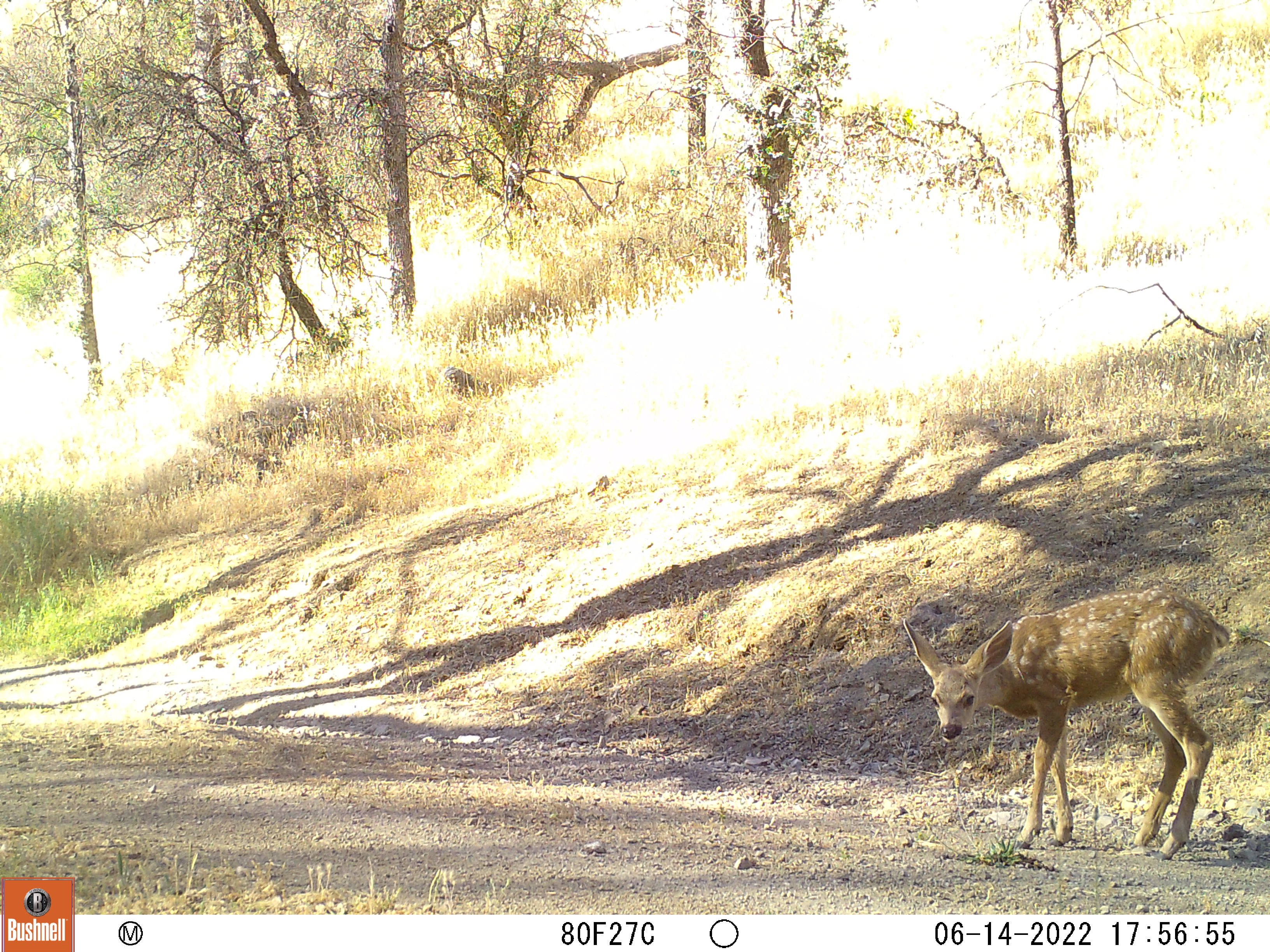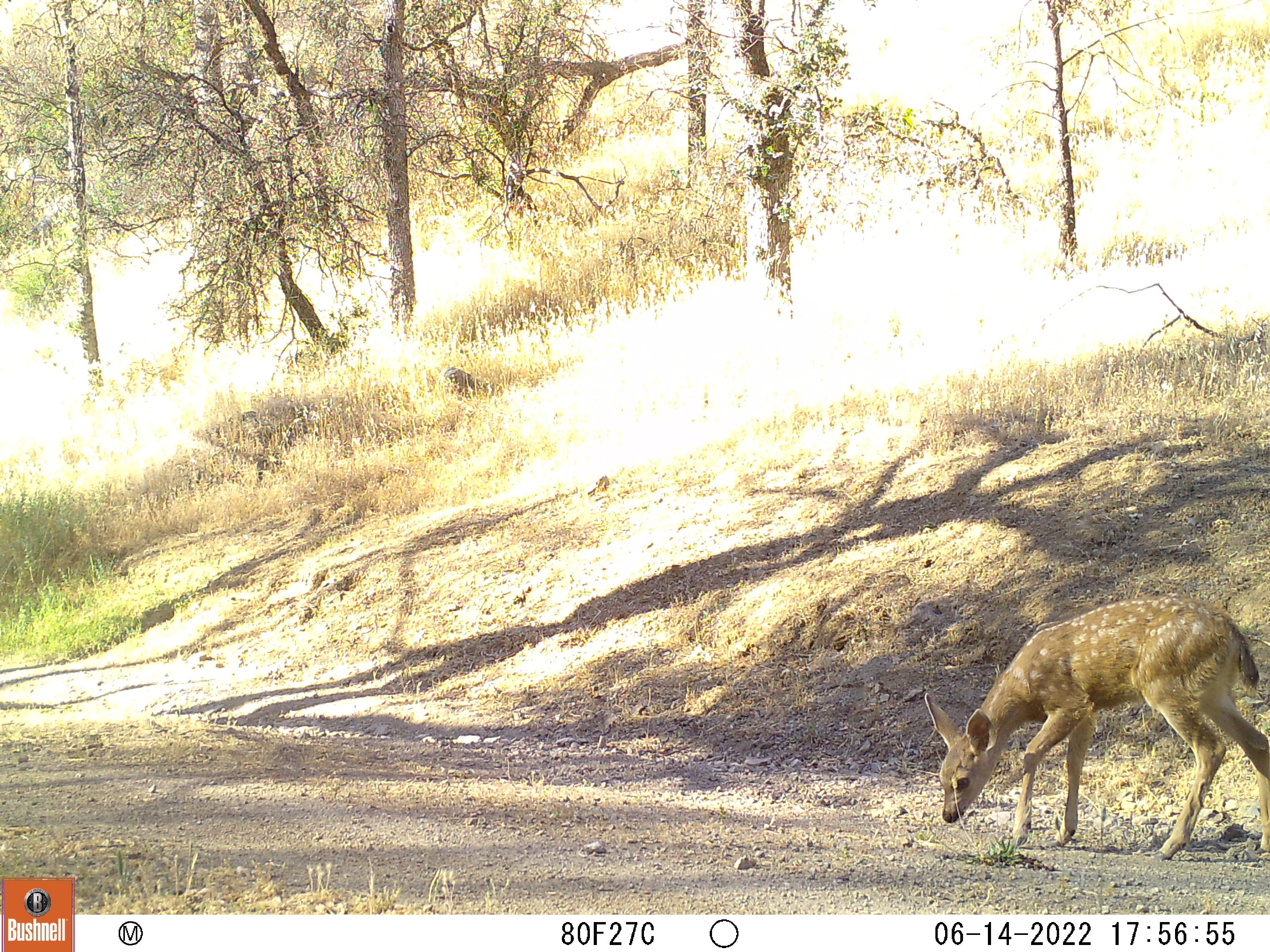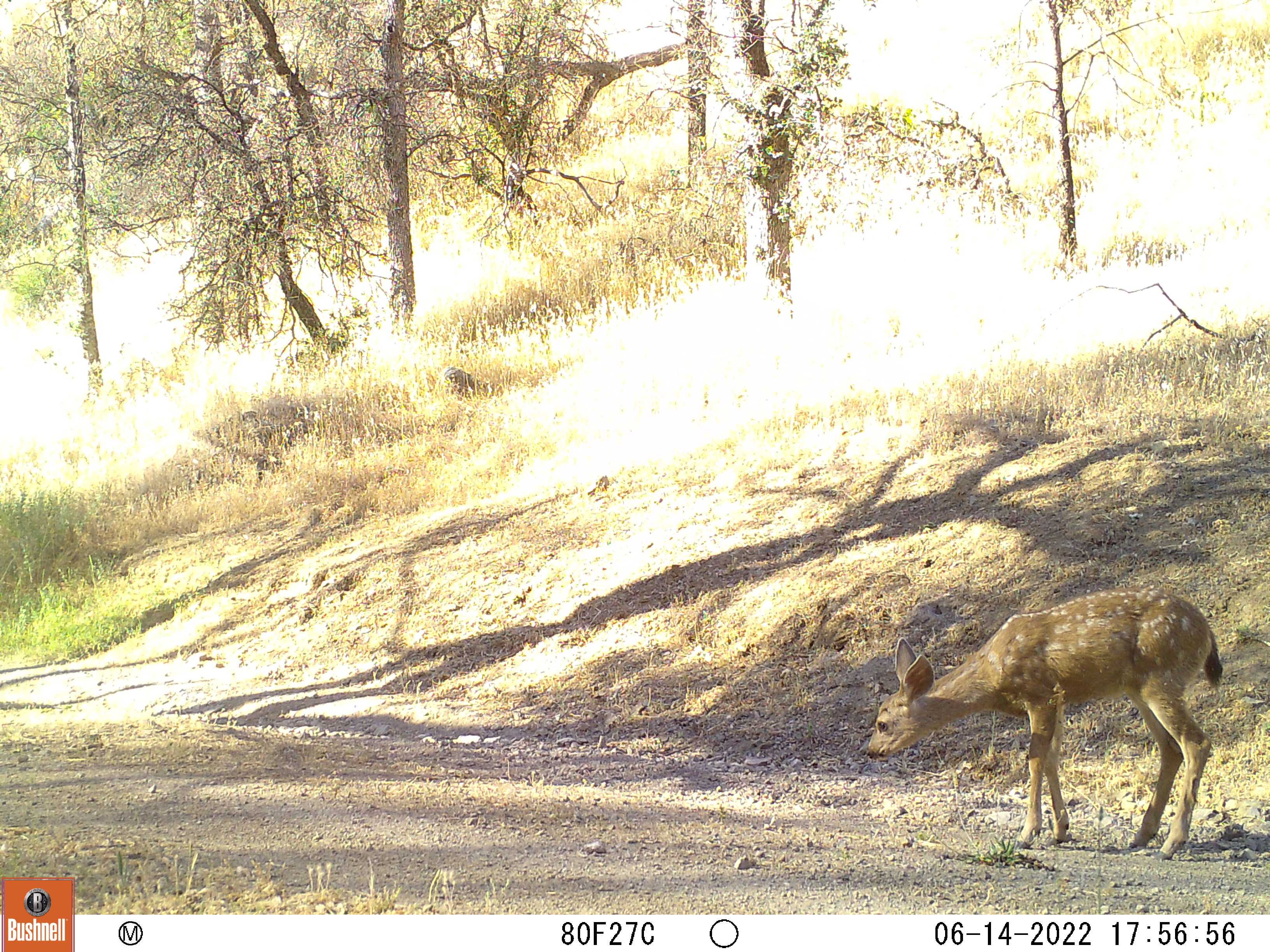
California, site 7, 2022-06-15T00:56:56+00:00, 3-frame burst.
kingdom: Animalia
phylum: Chordata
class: Mammalia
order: Artiodactyla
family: Cervidae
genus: Odocoileus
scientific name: Odocoileus hemionus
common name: mule deer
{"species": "mule deer (Odocoileus hemionus)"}